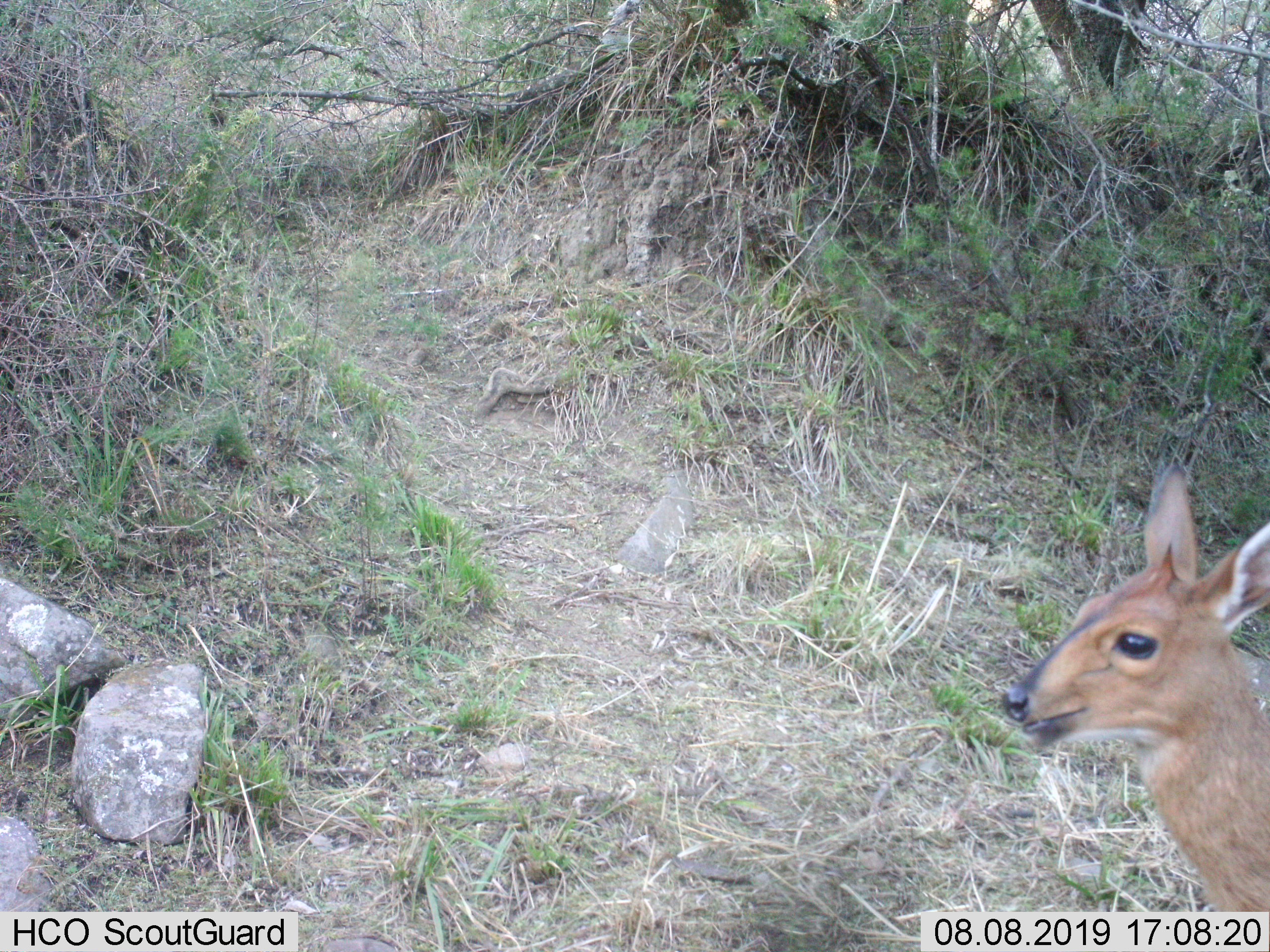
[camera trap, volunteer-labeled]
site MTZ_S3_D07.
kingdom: Animalia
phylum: Chordata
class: Mammalia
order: Artiodactyla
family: Bovidae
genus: Sylvicapra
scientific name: Sylvicapra grimmia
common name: common duiker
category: duikercommongrey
Duikercommongrey (common duiker) (Sylvicapra grimmia), count 1. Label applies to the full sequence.